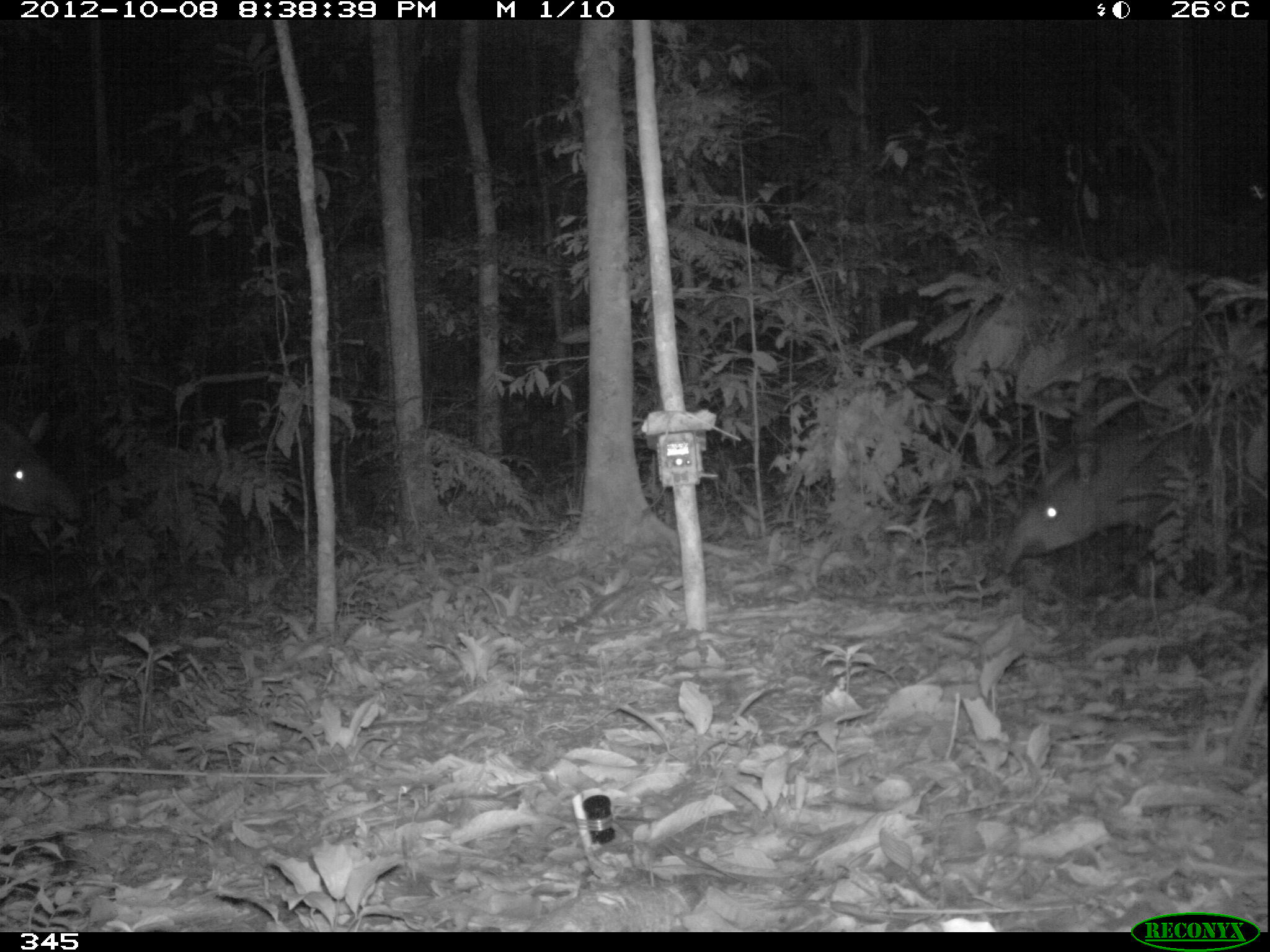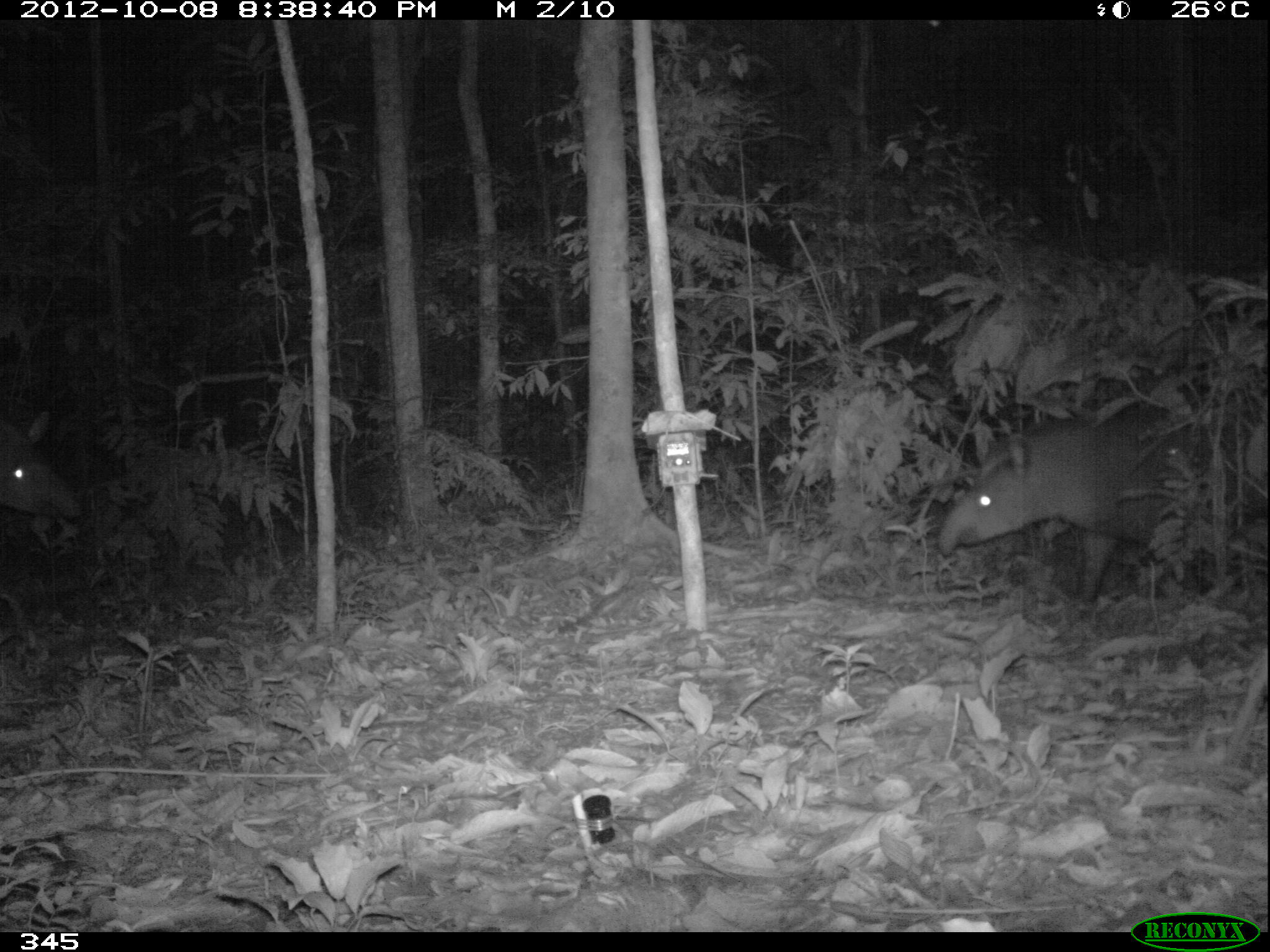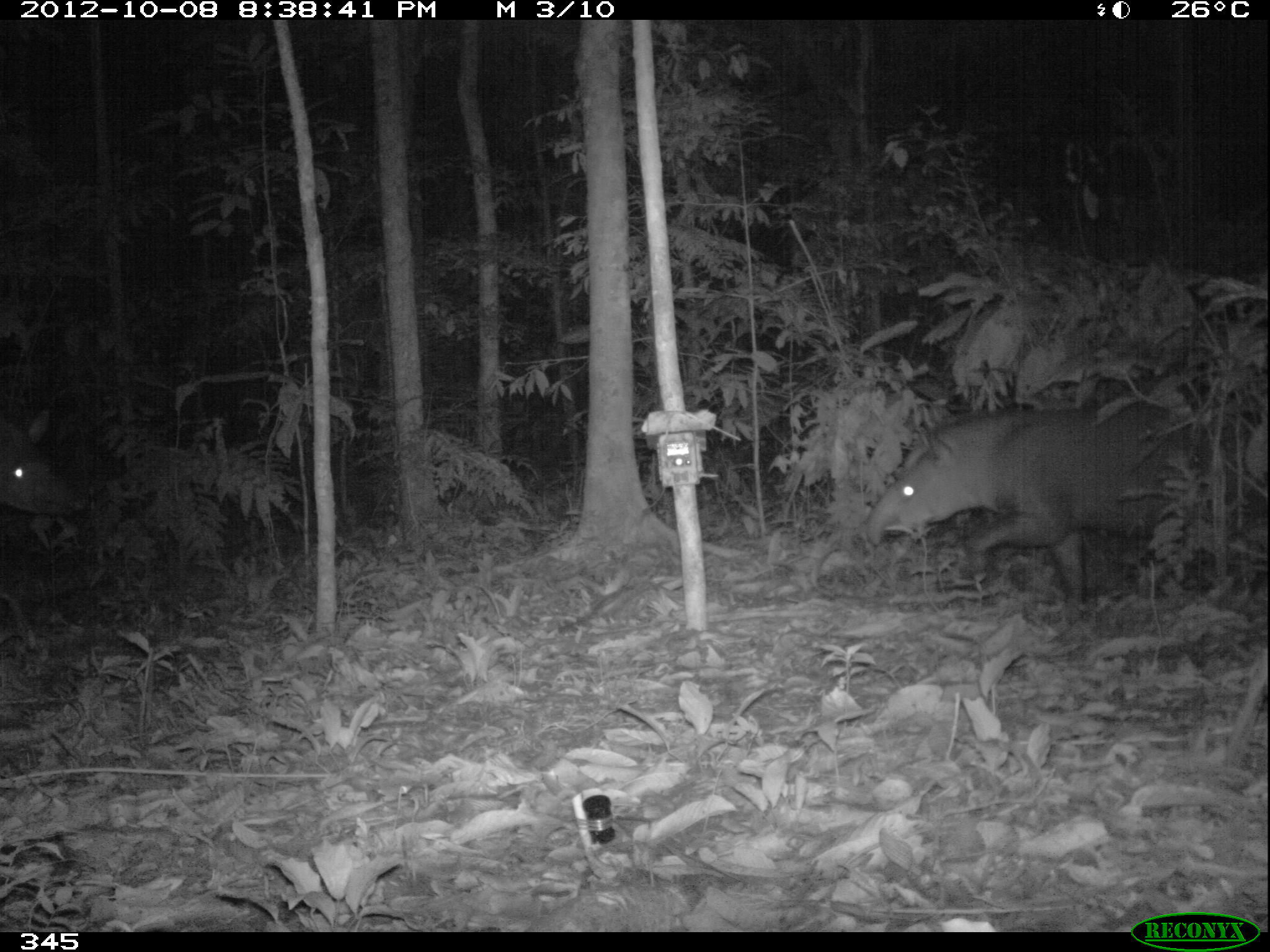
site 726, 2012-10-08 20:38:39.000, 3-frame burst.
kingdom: Animalia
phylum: Chordata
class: Mammalia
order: Perissodactyla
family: Tapiridae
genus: Tapirus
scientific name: Tapirus terrestris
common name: south american tapir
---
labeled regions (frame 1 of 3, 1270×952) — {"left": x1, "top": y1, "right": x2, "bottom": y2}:
tapirus terrestris: {"left": 1003, "top": 405, "right": 1268, "bottom": 570}; {"left": 0, "top": 416, "right": 84, "bottom": 551}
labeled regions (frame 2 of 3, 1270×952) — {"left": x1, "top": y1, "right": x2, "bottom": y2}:
tapirus terrestris: {"left": 932, "top": 407, "right": 1257, "bottom": 603}; {"left": 0, "top": 421, "right": 81, "bottom": 537}